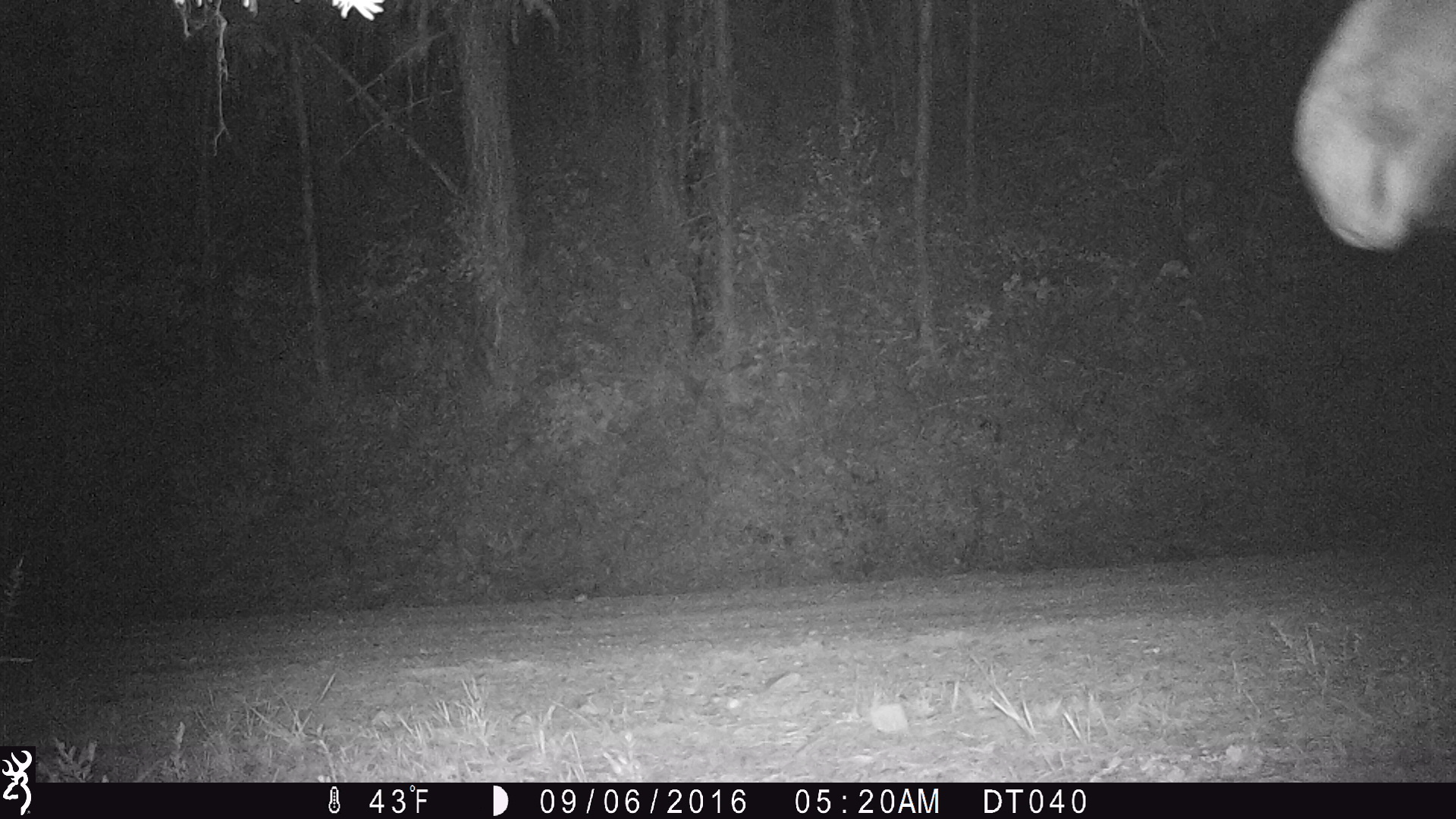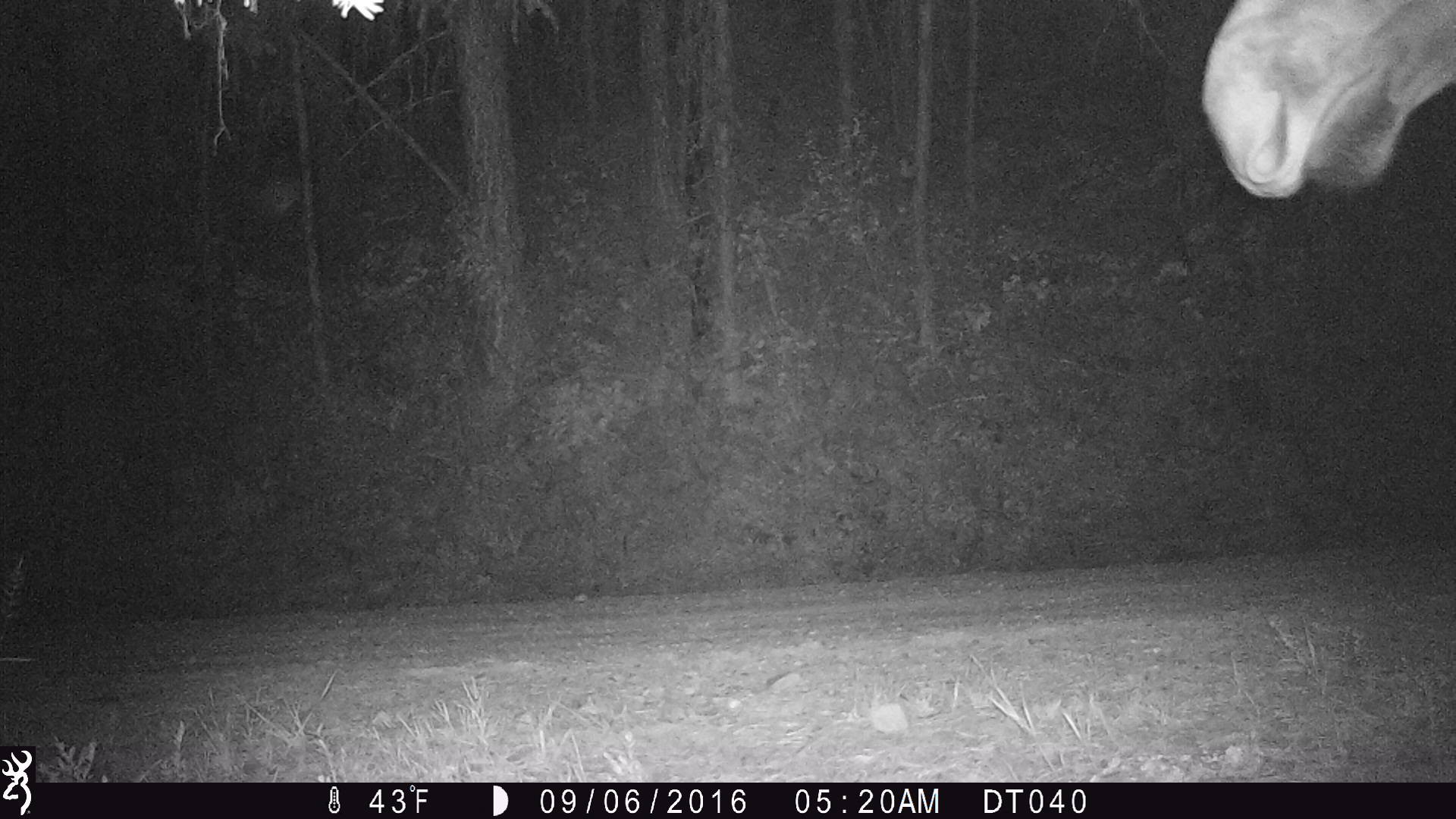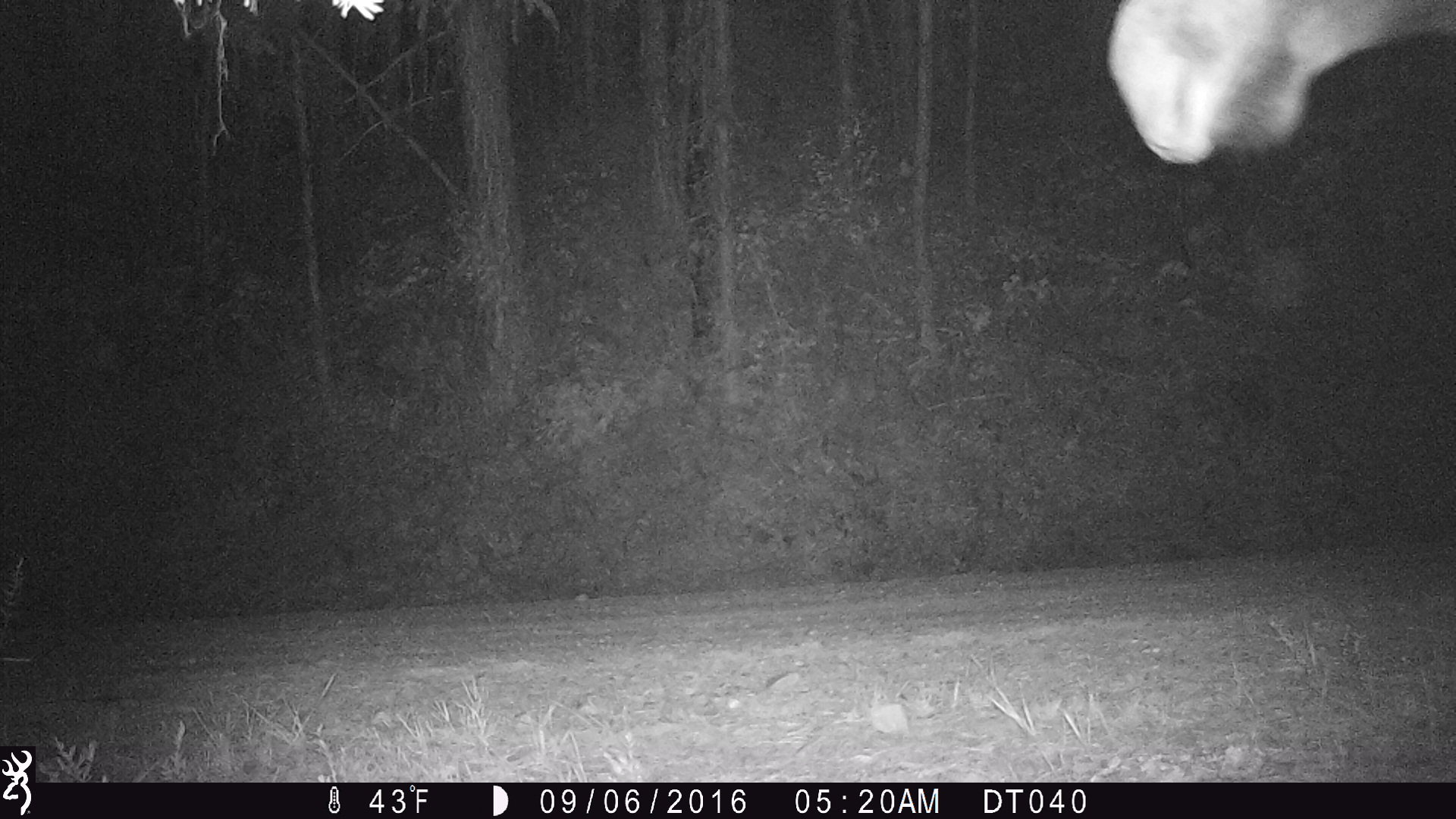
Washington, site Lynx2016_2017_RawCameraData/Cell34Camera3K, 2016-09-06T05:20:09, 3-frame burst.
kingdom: Animalia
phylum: Chordata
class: Mammalia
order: Artiodactyla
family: Cervidae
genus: Alces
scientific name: Alces alces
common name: moose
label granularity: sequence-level